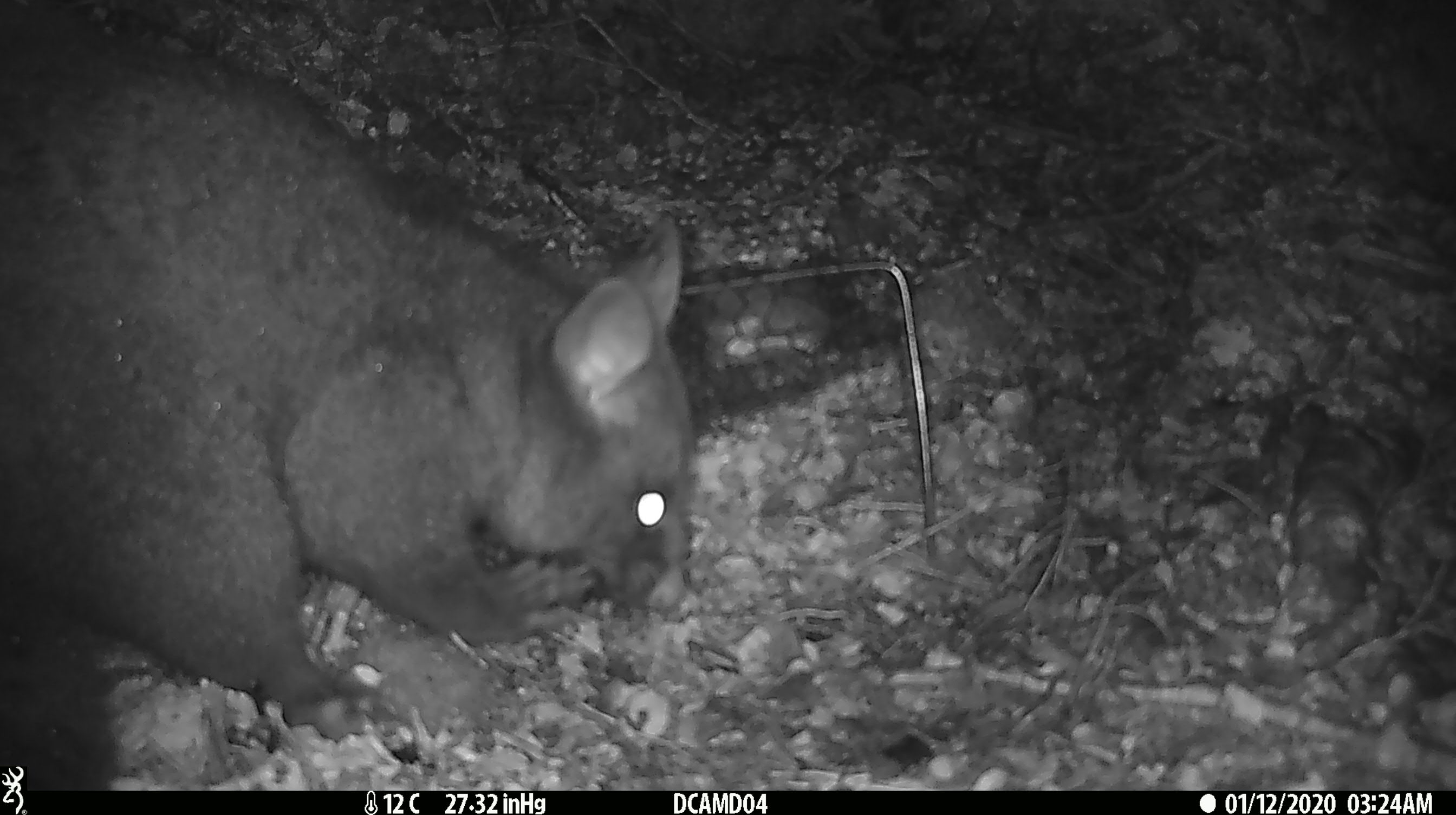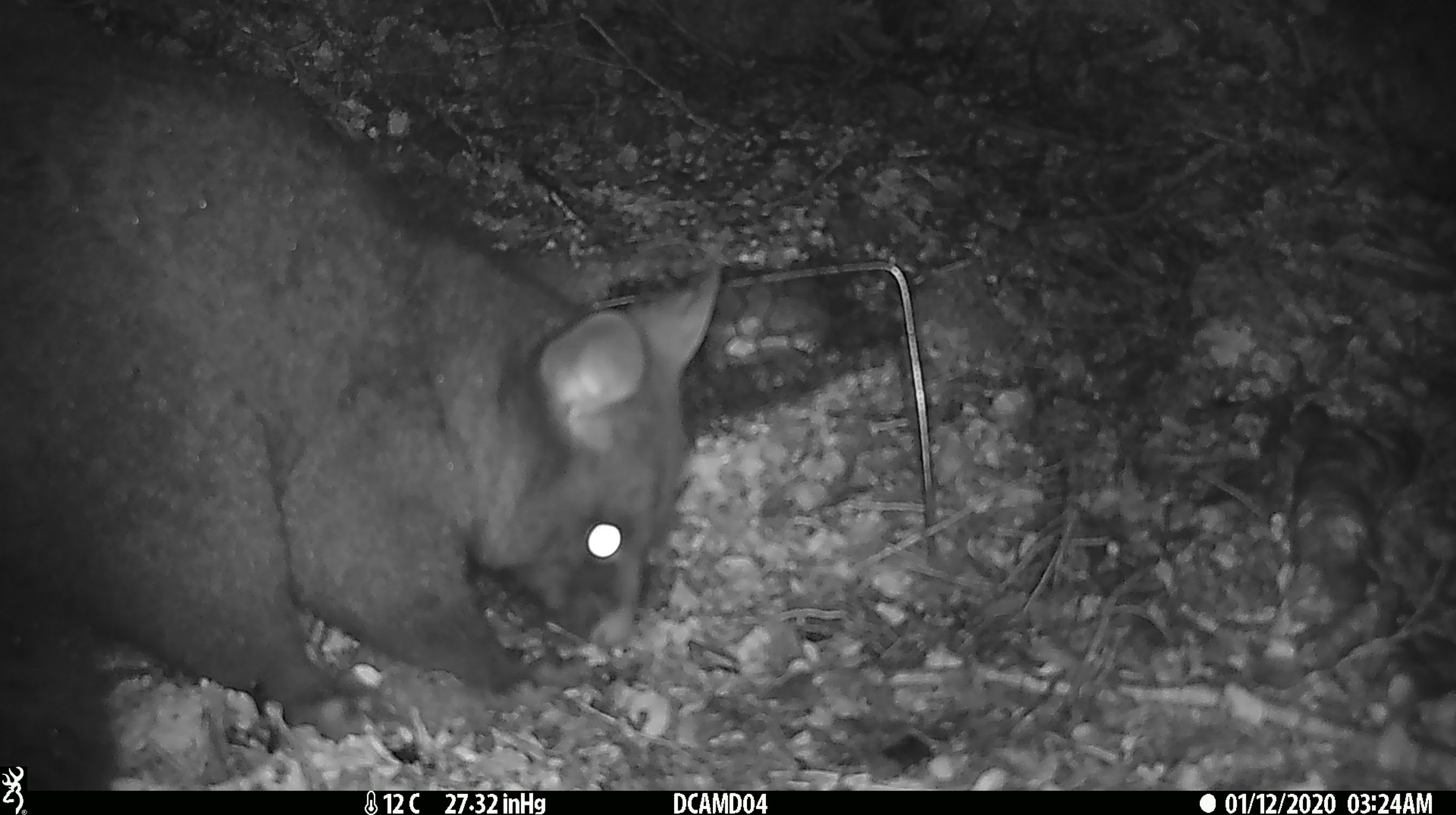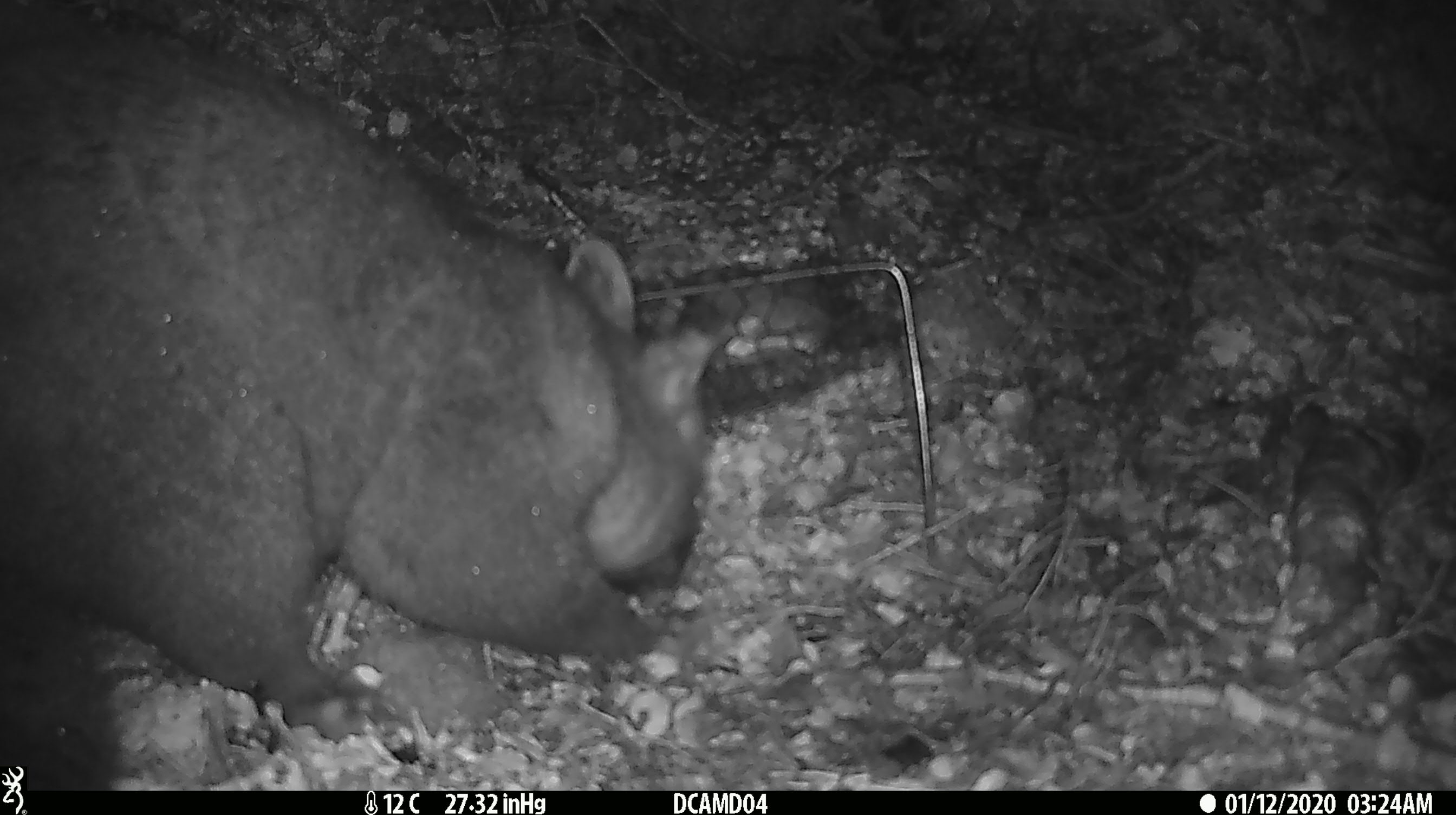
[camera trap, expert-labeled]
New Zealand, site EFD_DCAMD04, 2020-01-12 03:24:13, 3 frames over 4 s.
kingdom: Animalia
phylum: Chordata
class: Mammalia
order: Diprotodontia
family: Phalangeridae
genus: Trichosurus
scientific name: Trichosurus vulpecula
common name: common brushtail possum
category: possum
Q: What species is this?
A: Possum (common brushtail possum) (Trichosurus vulpecula).